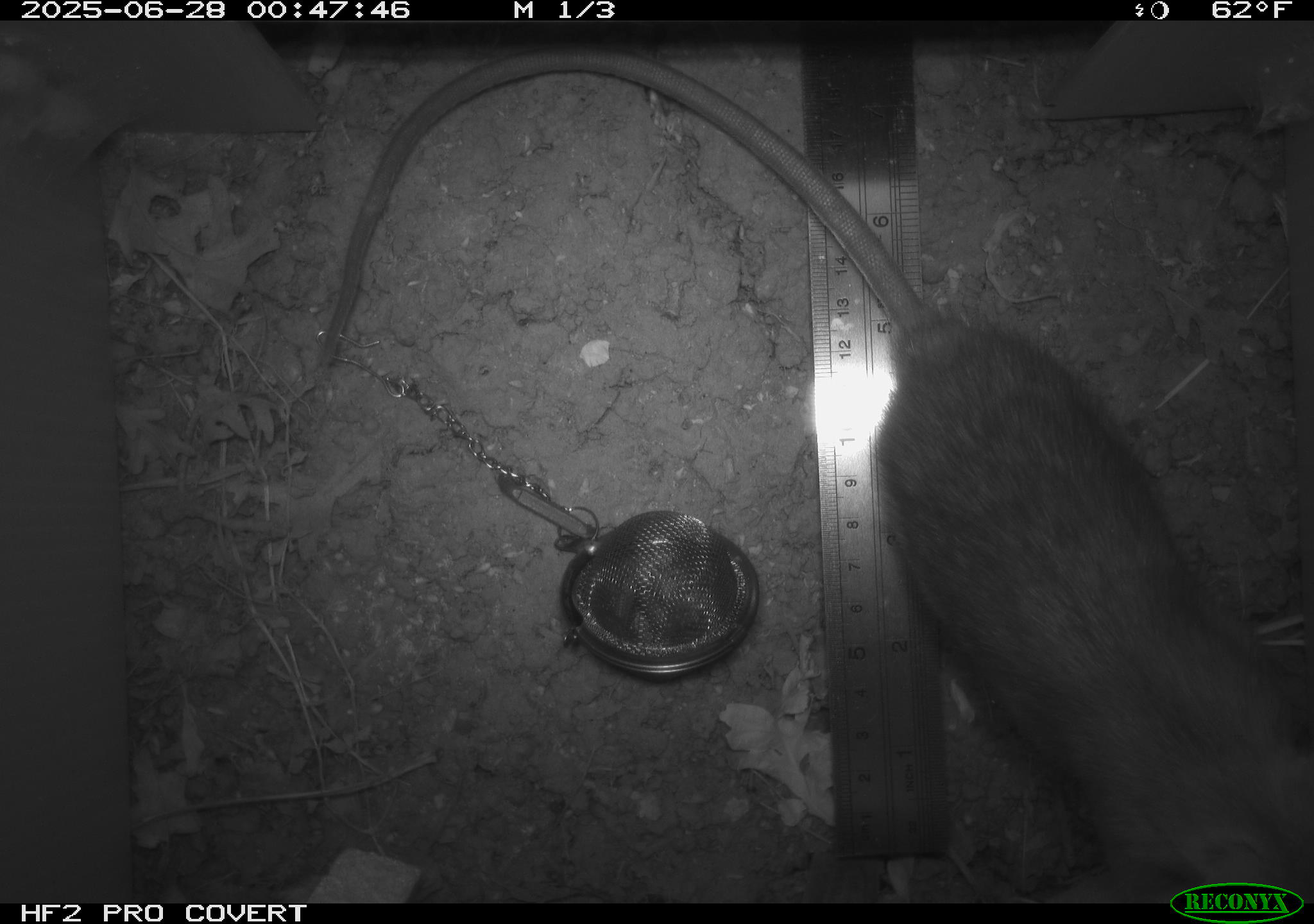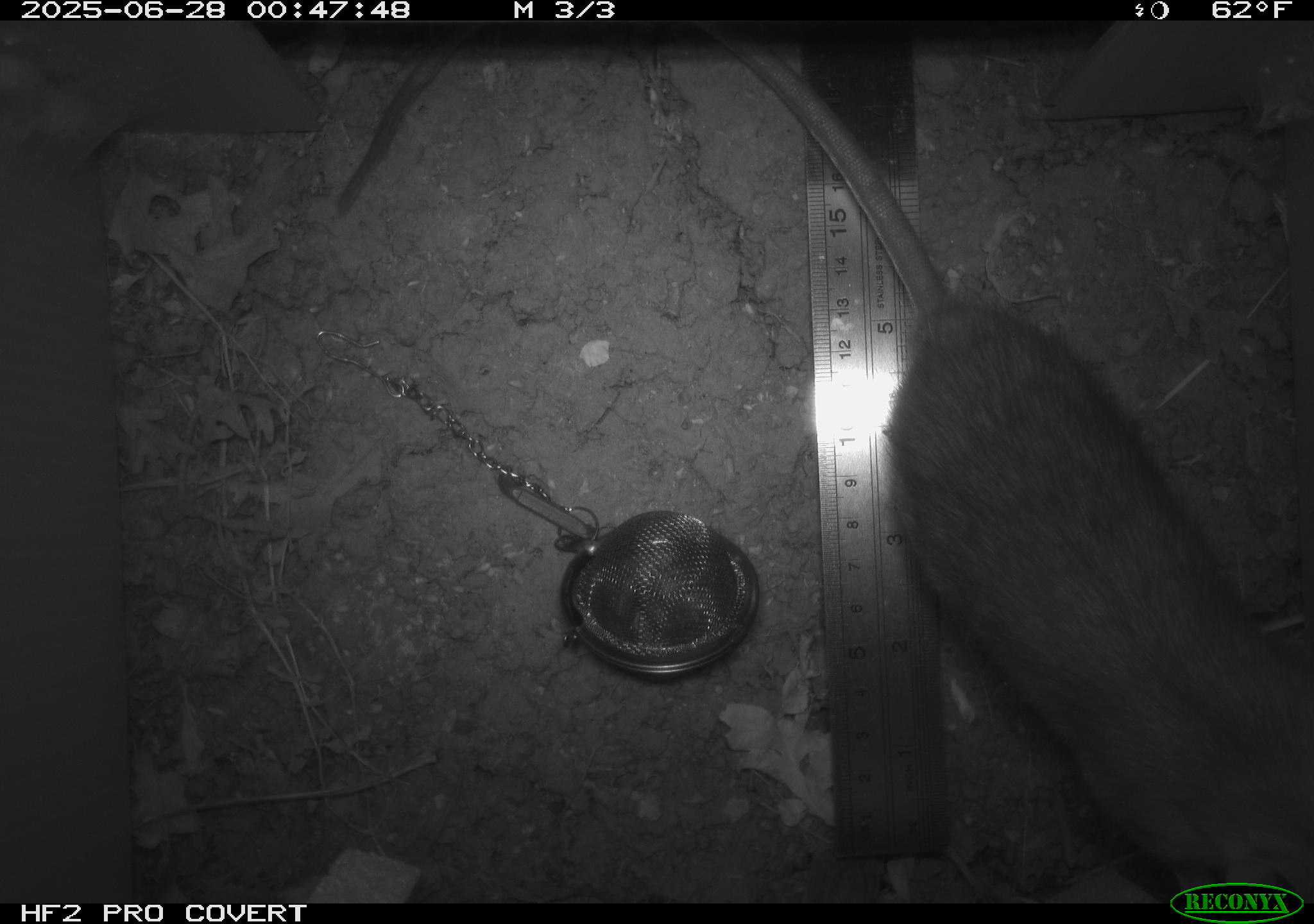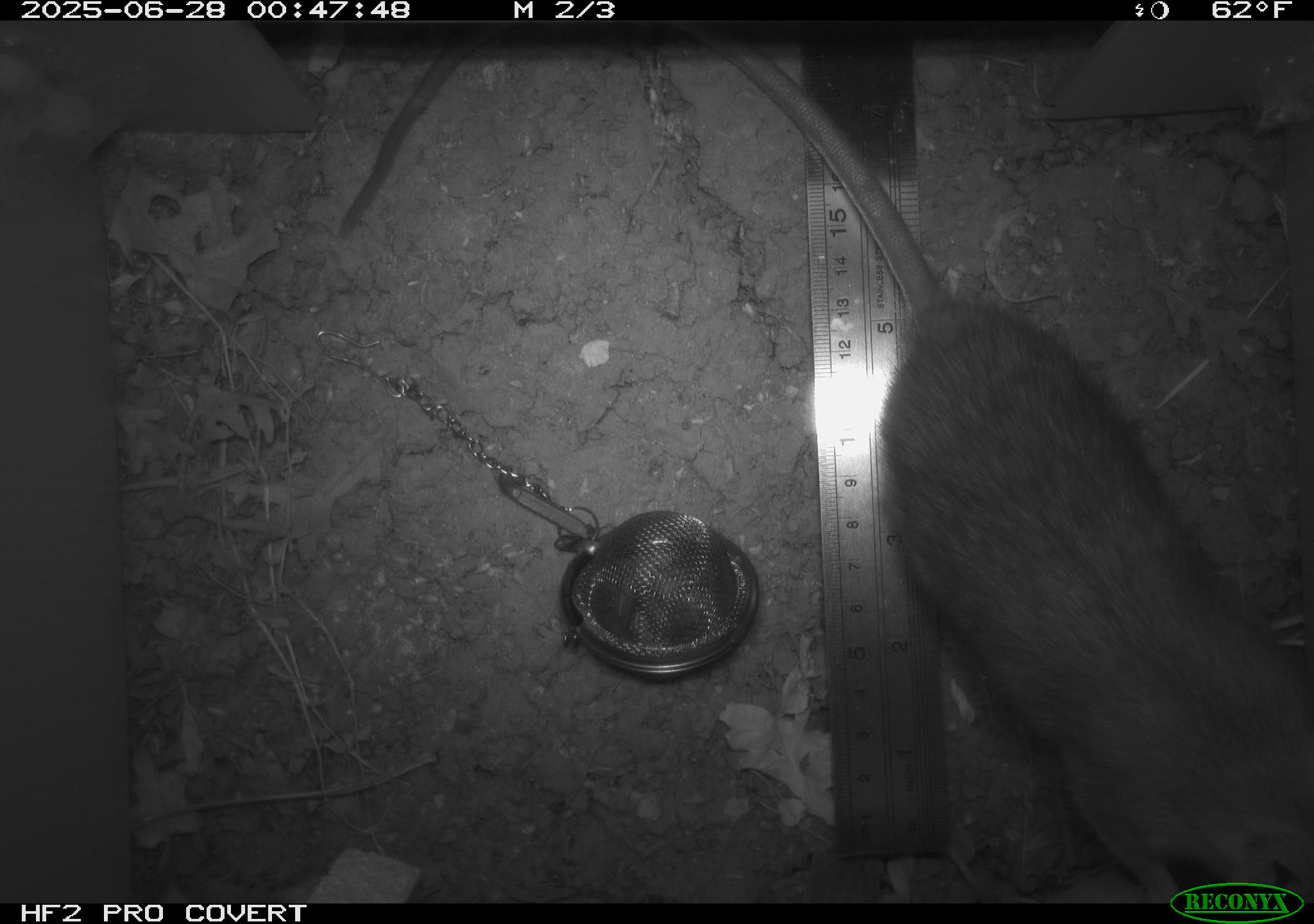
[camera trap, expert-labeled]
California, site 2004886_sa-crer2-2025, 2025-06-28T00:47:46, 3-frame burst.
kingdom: Animalia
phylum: Chordata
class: Mammalia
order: Rodentia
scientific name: Rodentia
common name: rodent